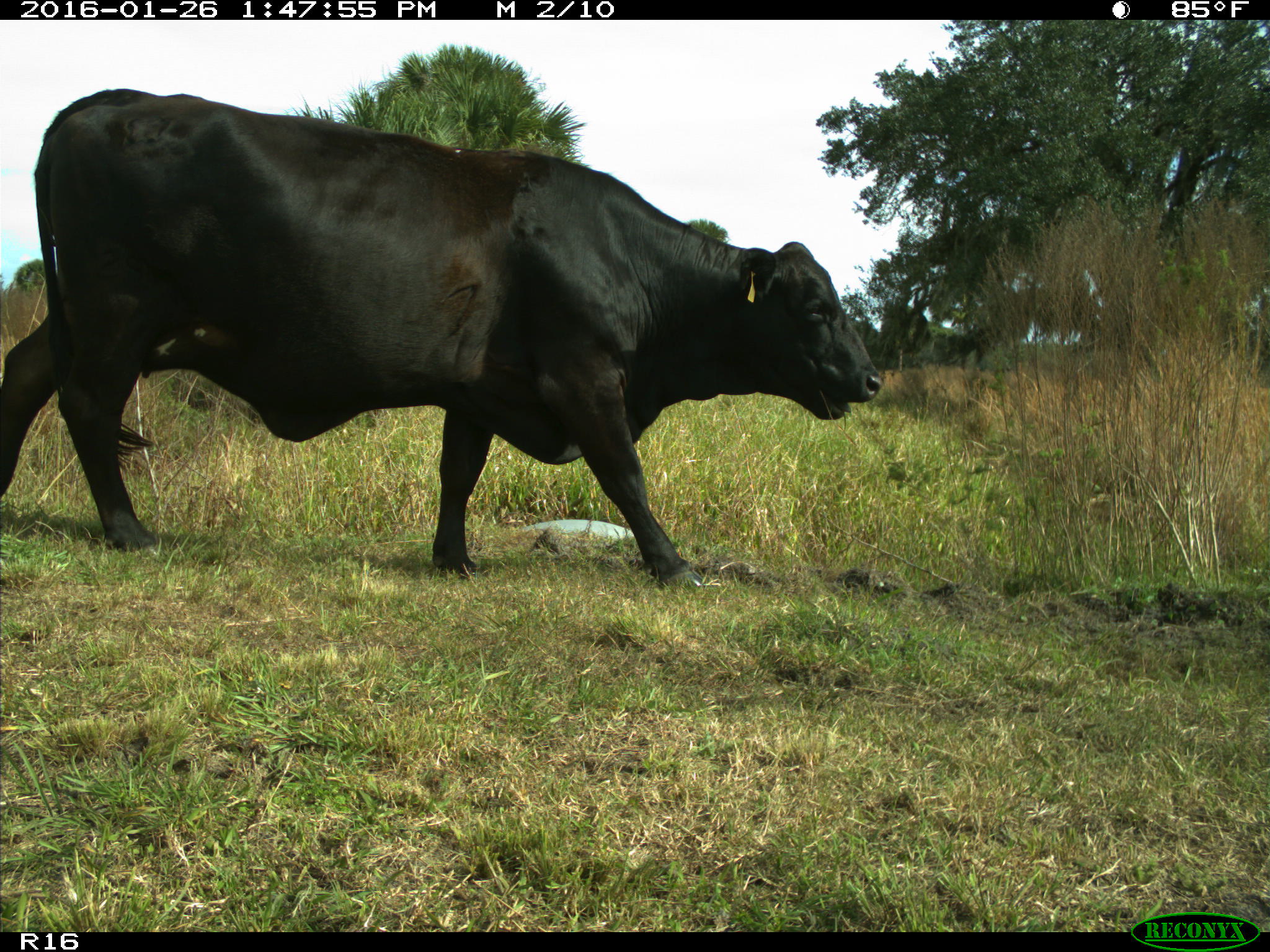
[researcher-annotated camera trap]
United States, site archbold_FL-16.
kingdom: Animalia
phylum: Chordata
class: Mammalia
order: Artiodactyla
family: Bovidae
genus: Bos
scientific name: Bos taurus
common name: domestic cow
Bos taurus (domestic cow).